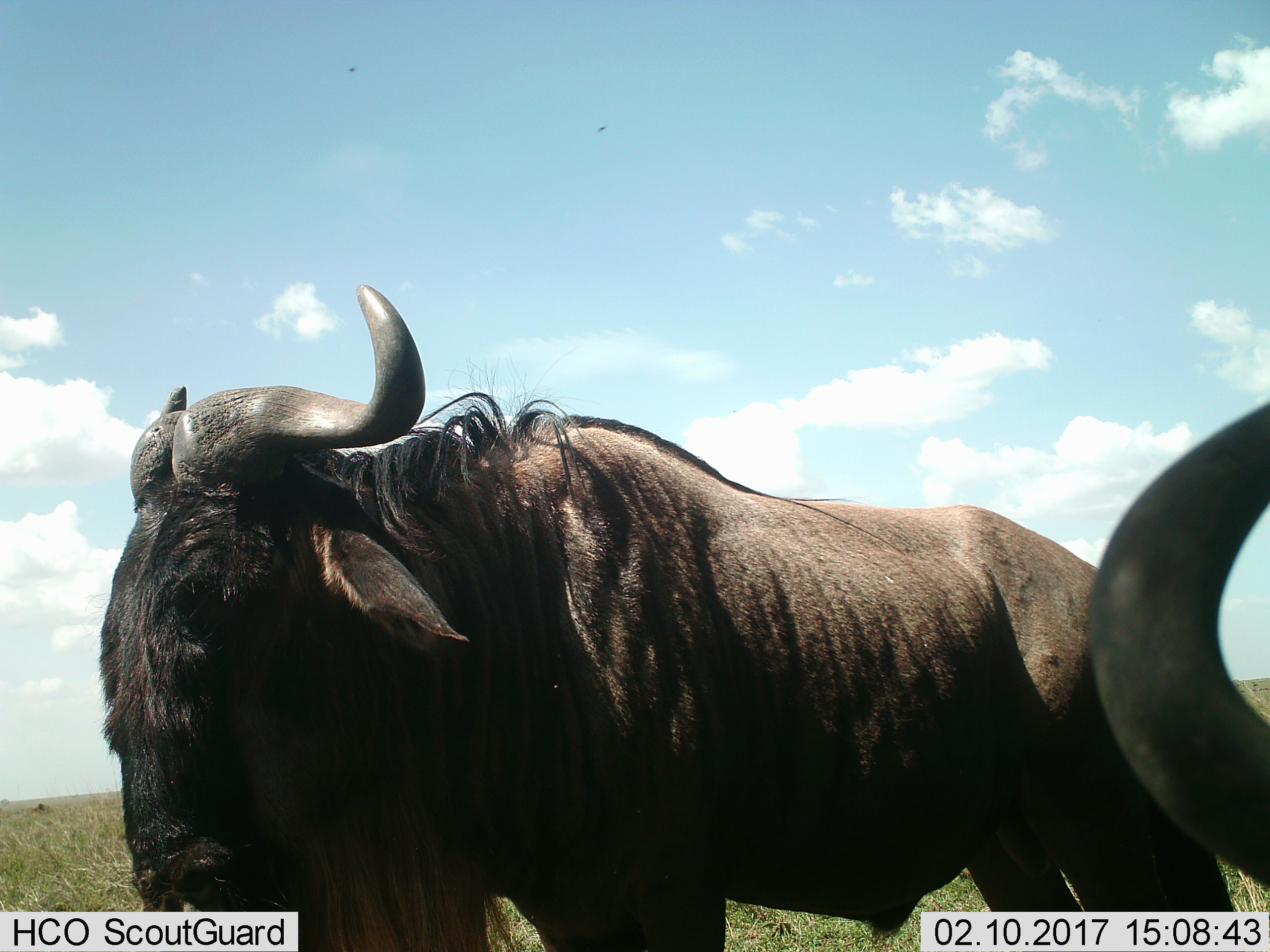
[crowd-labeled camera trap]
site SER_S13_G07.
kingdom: Animalia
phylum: Chordata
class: Mammalia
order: Artiodactyla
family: Bovidae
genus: Connochaetes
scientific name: Connochaetes taurinus taurinus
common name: blue wildebeest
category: wildebeestblue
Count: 2.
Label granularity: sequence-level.